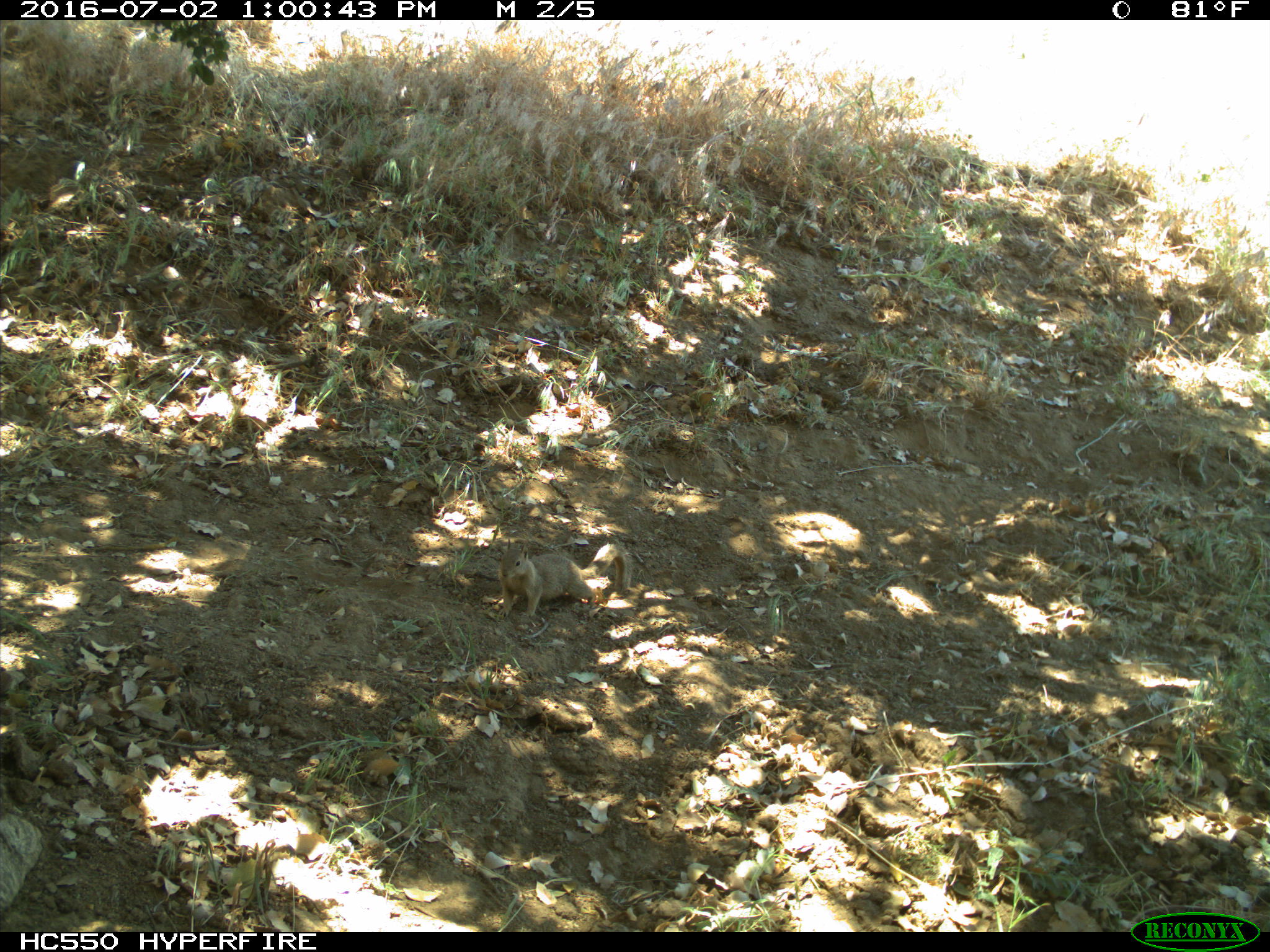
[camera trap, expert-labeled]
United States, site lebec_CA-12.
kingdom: Animalia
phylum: Chordata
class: Mammalia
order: Rodentia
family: Sciuridae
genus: Otospermophilus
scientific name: Otospermophilus beecheyi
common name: california ground squirrel